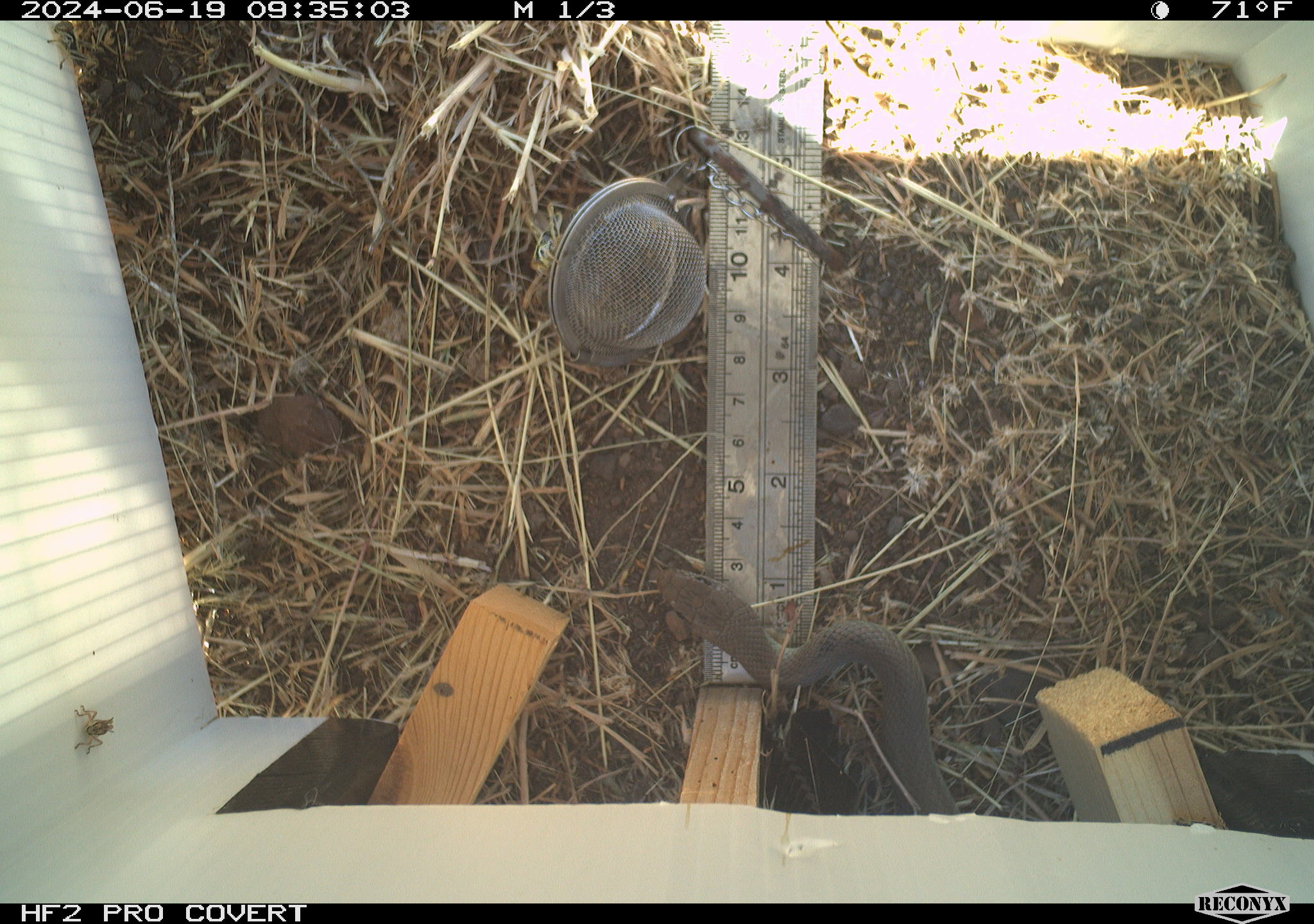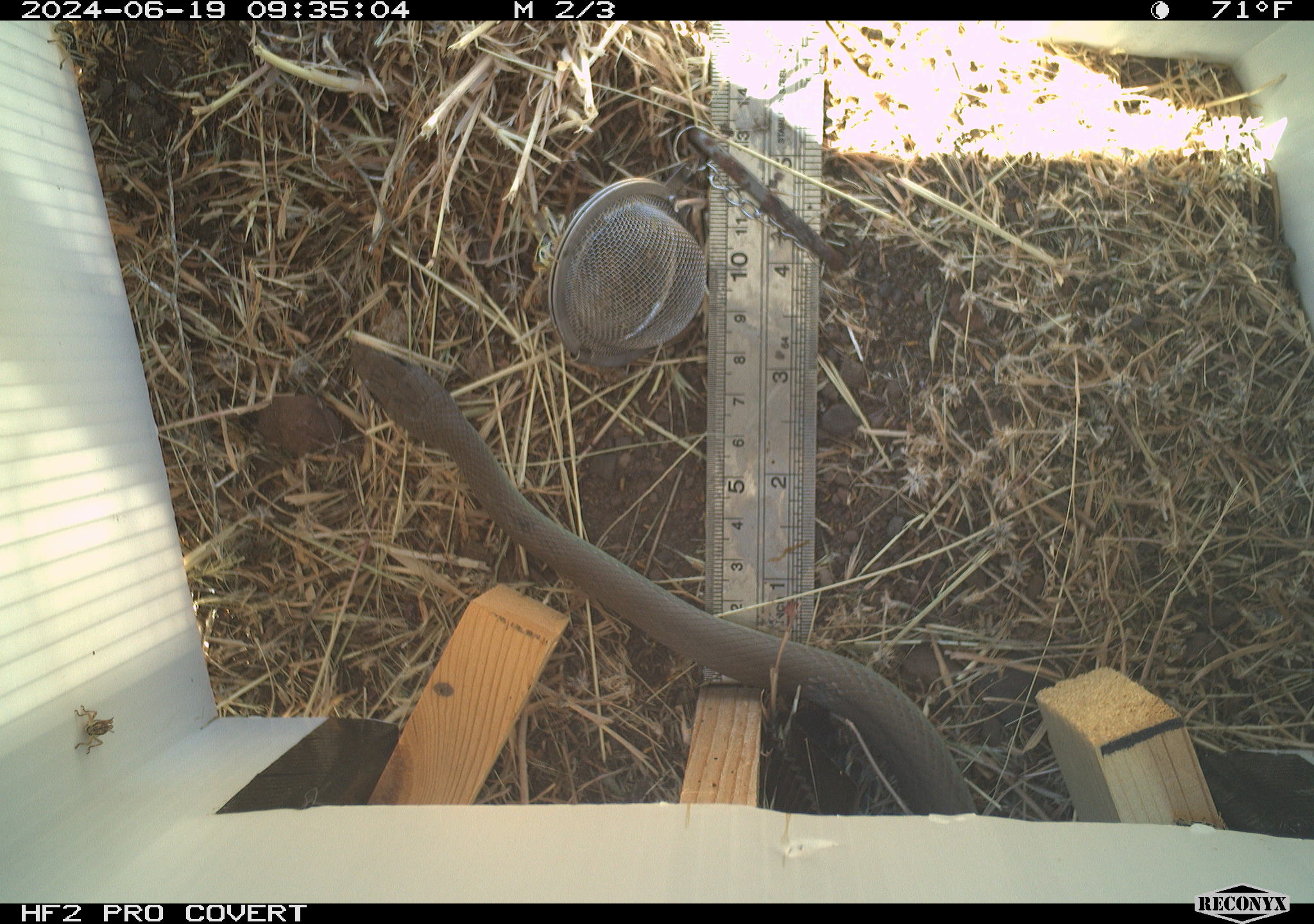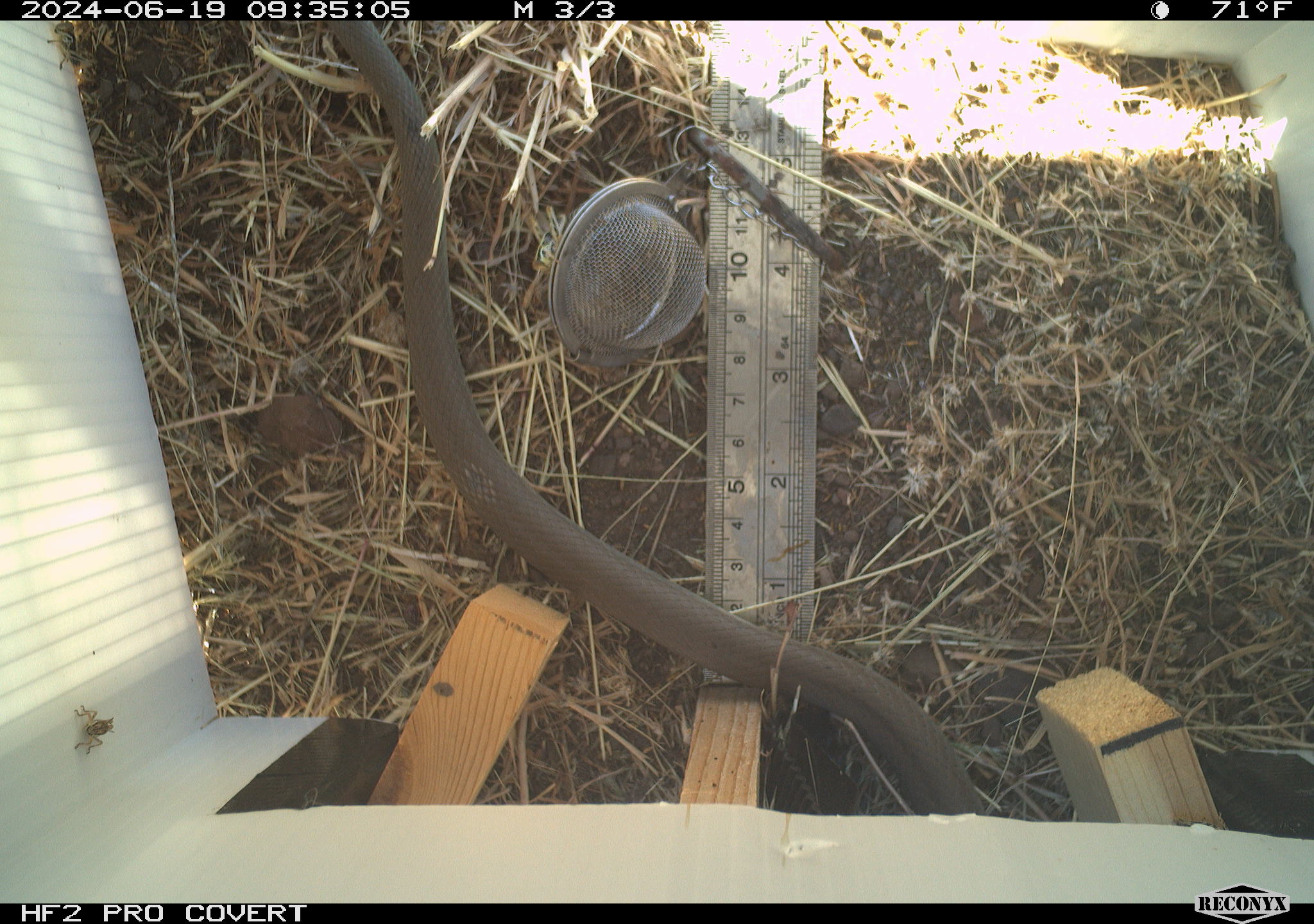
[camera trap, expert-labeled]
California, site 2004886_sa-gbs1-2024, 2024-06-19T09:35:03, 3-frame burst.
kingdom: Animalia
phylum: Chordata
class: Reptilia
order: Squamata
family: Colubridae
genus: Coluber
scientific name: Coluber constrictor mormon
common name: western yellow-bellied racer